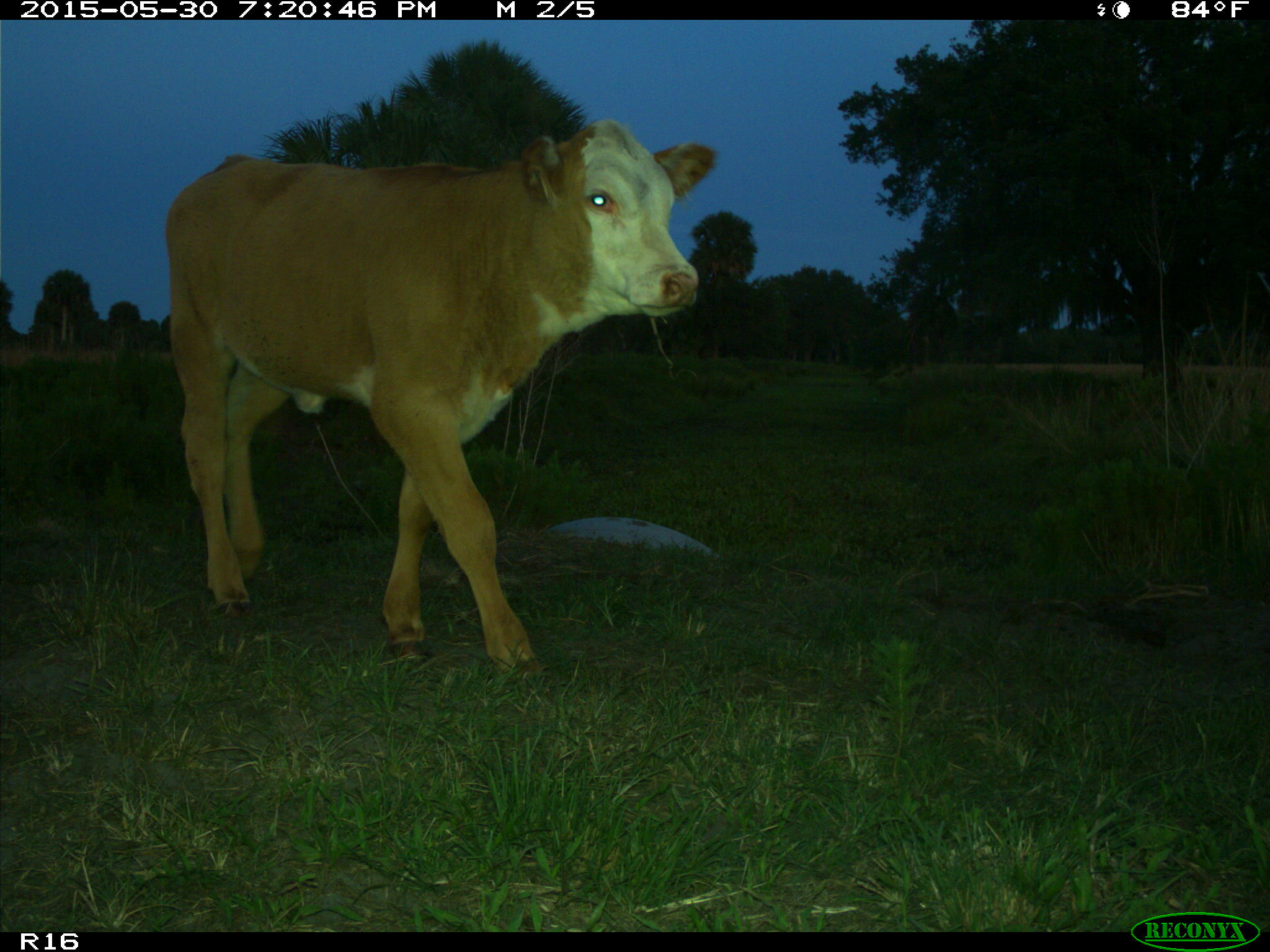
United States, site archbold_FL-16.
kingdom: Animalia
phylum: Chordata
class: Mammalia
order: Artiodactyla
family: Bovidae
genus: Bos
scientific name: Bos taurus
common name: domestic cow